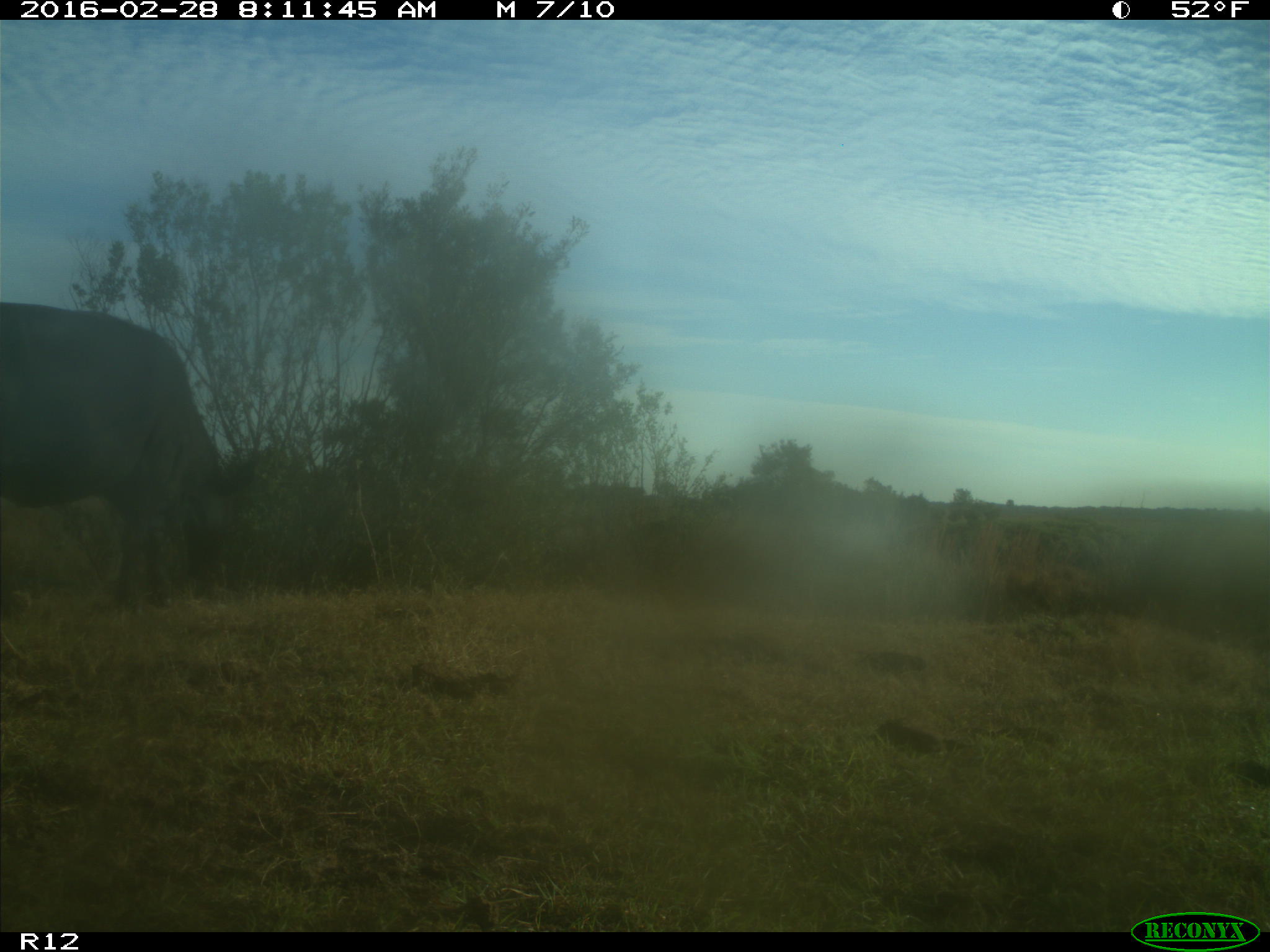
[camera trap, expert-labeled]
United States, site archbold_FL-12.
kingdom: Animalia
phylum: Chordata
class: Mammalia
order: Artiodactyla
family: Bovidae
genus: Bos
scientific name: Bos taurus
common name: domestic cow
Bos taurus (domestic cow).